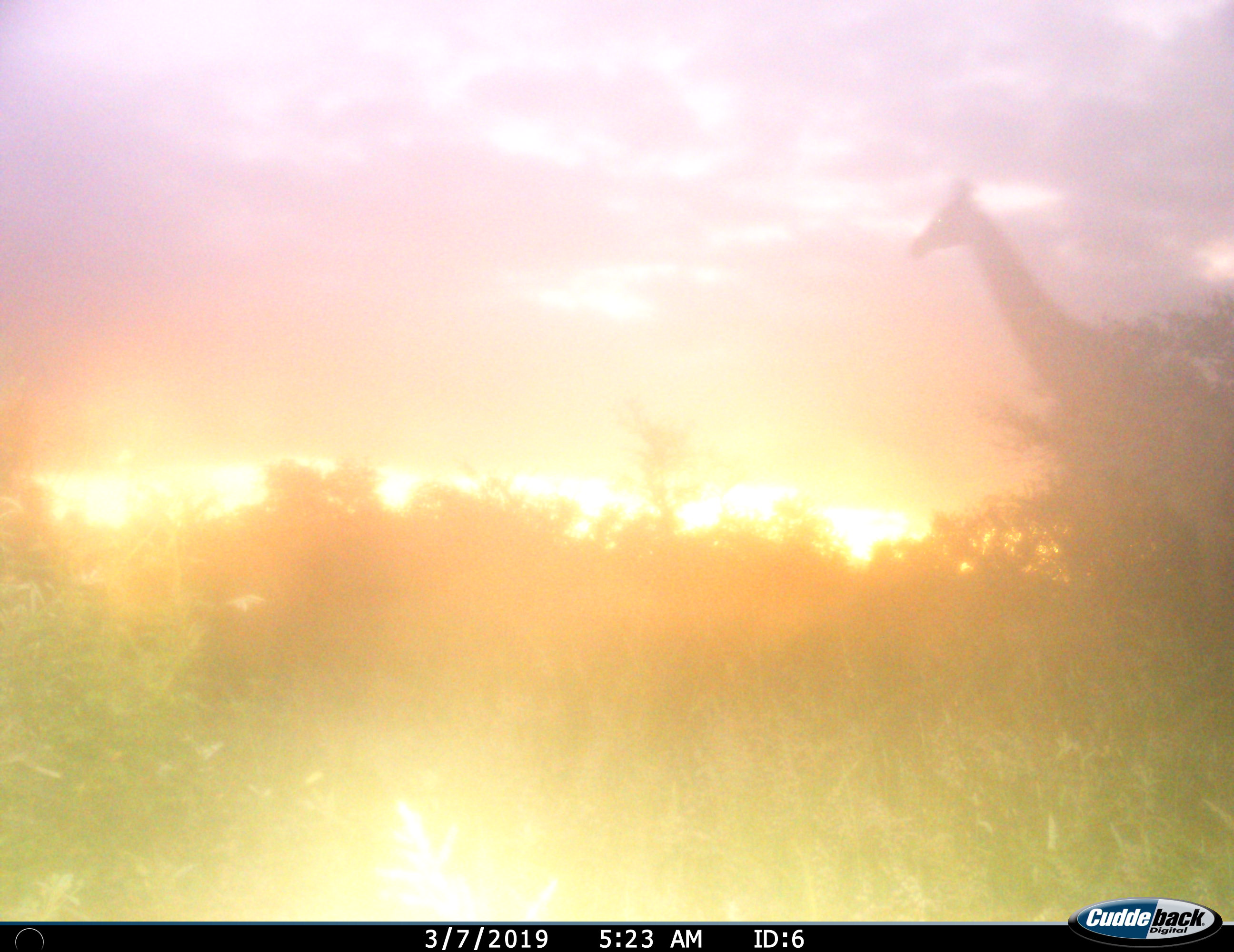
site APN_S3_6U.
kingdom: Animalia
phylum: Chordata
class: Mammalia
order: Artiodactyla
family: Giraffidae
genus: Giraffa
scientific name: Giraffa camelopardalis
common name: giraffe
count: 1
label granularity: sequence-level